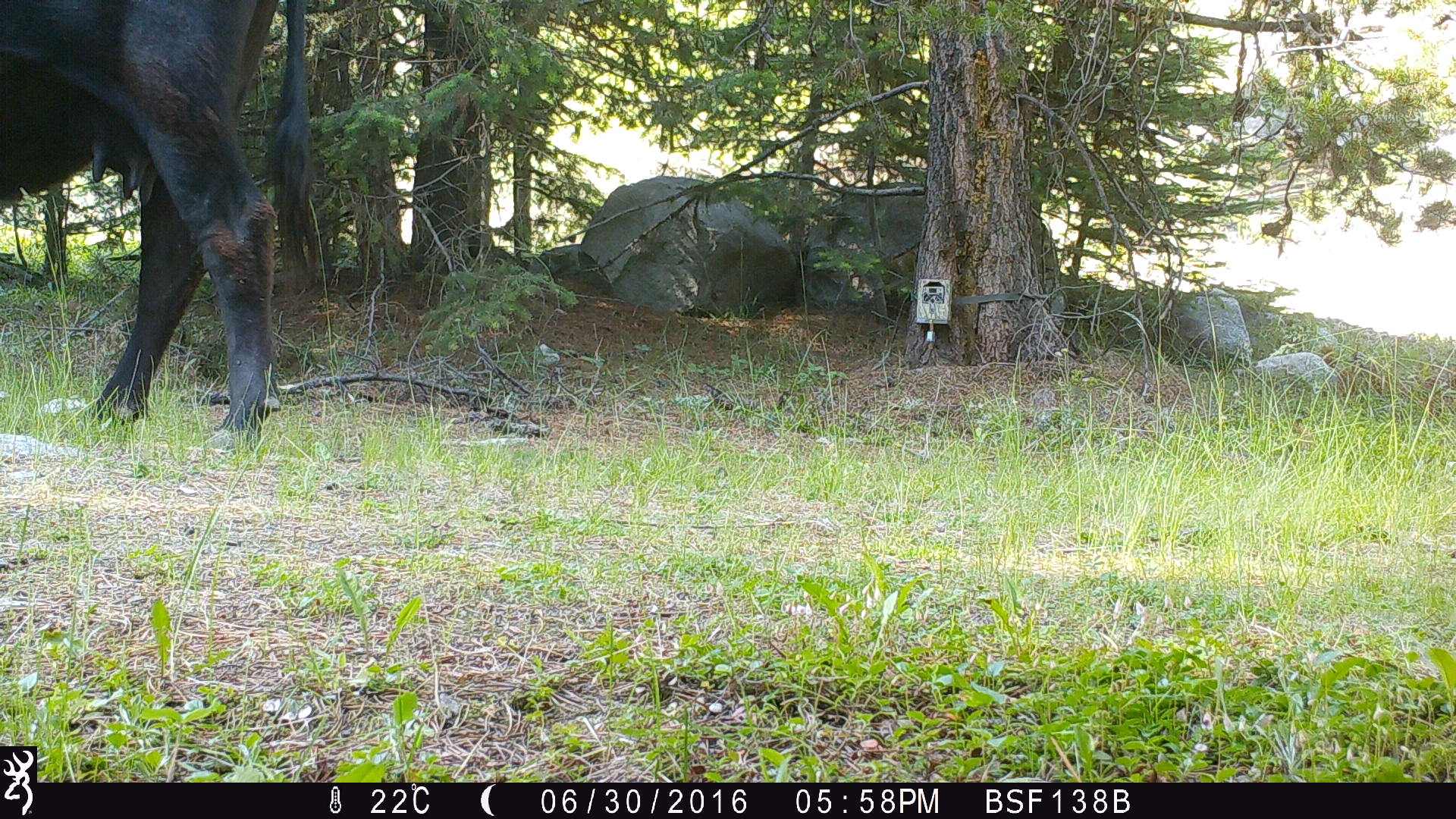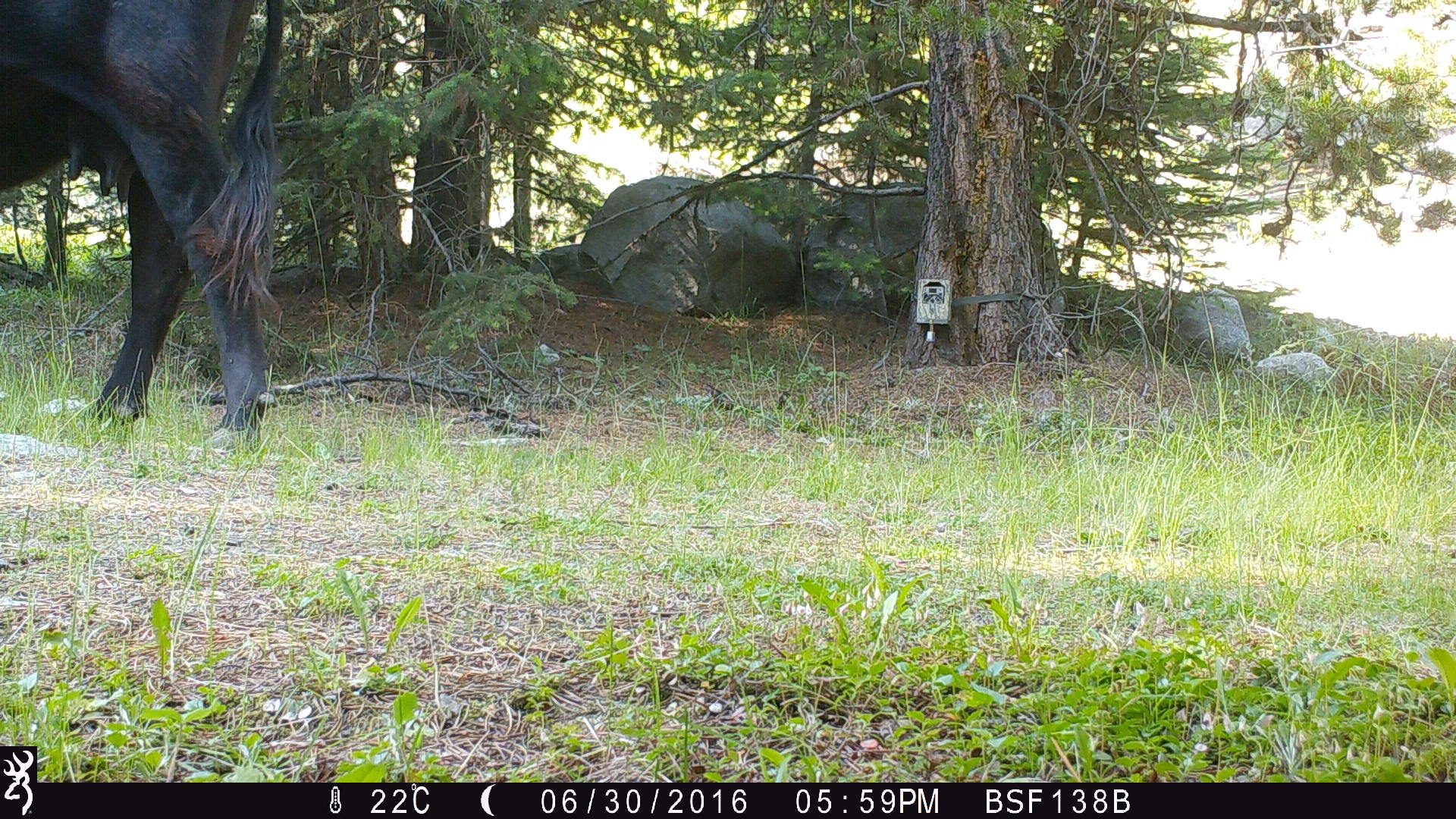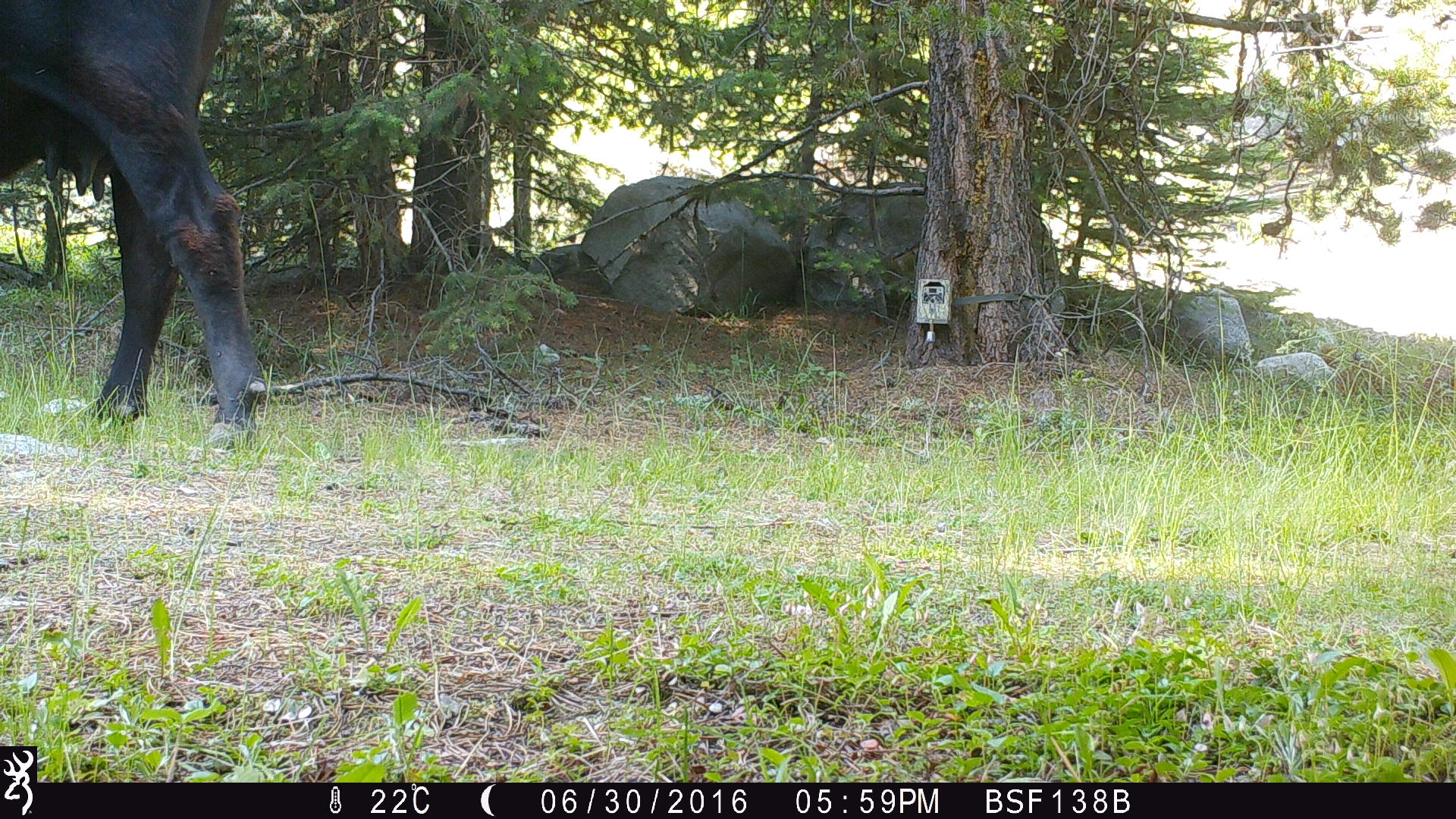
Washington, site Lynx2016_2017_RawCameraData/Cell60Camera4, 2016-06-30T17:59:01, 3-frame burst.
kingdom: Animalia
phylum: Chordata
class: Mammalia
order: Artiodactyla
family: Bovidae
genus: Bos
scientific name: Bos taurus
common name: domestic cattle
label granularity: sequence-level